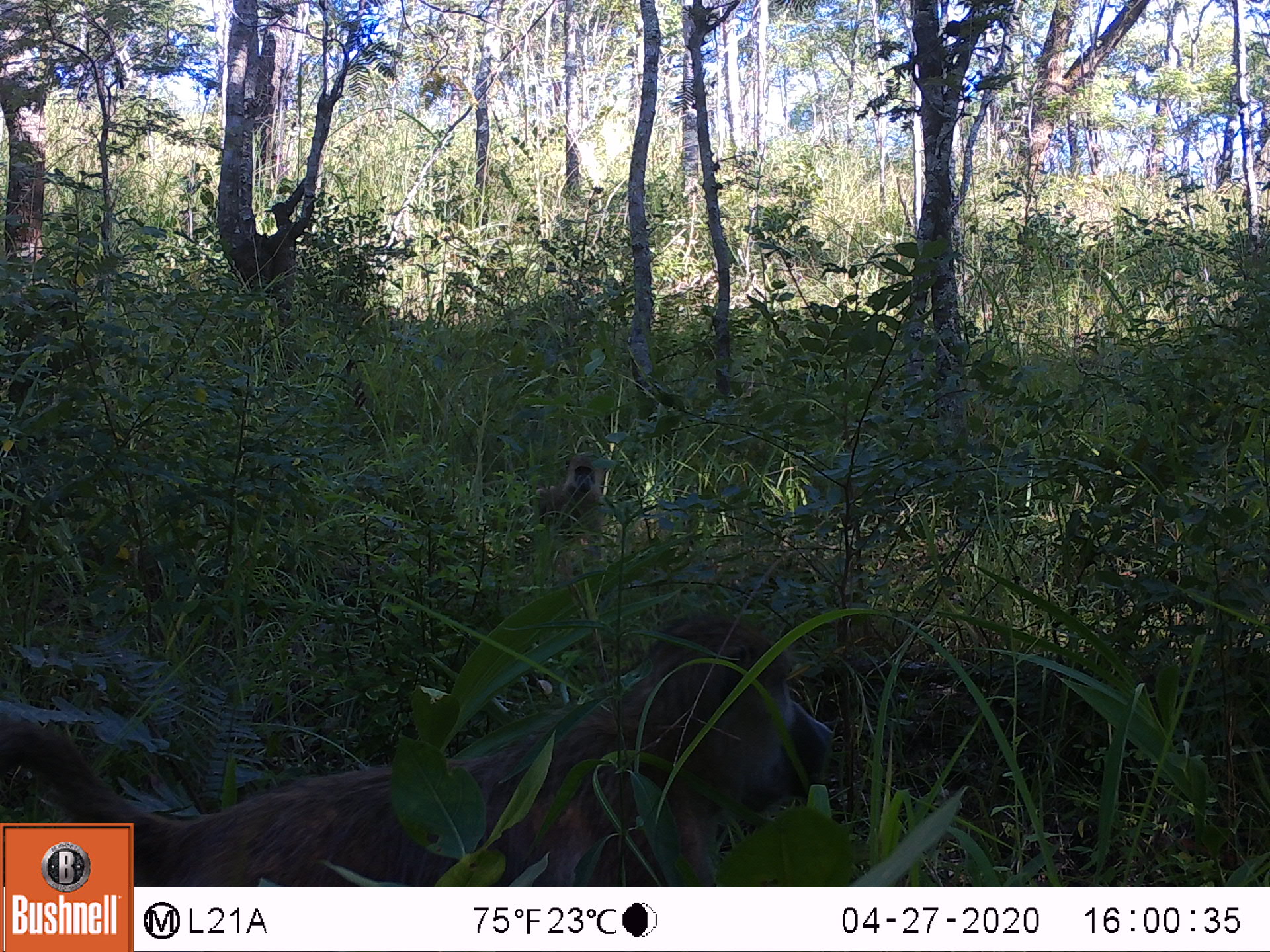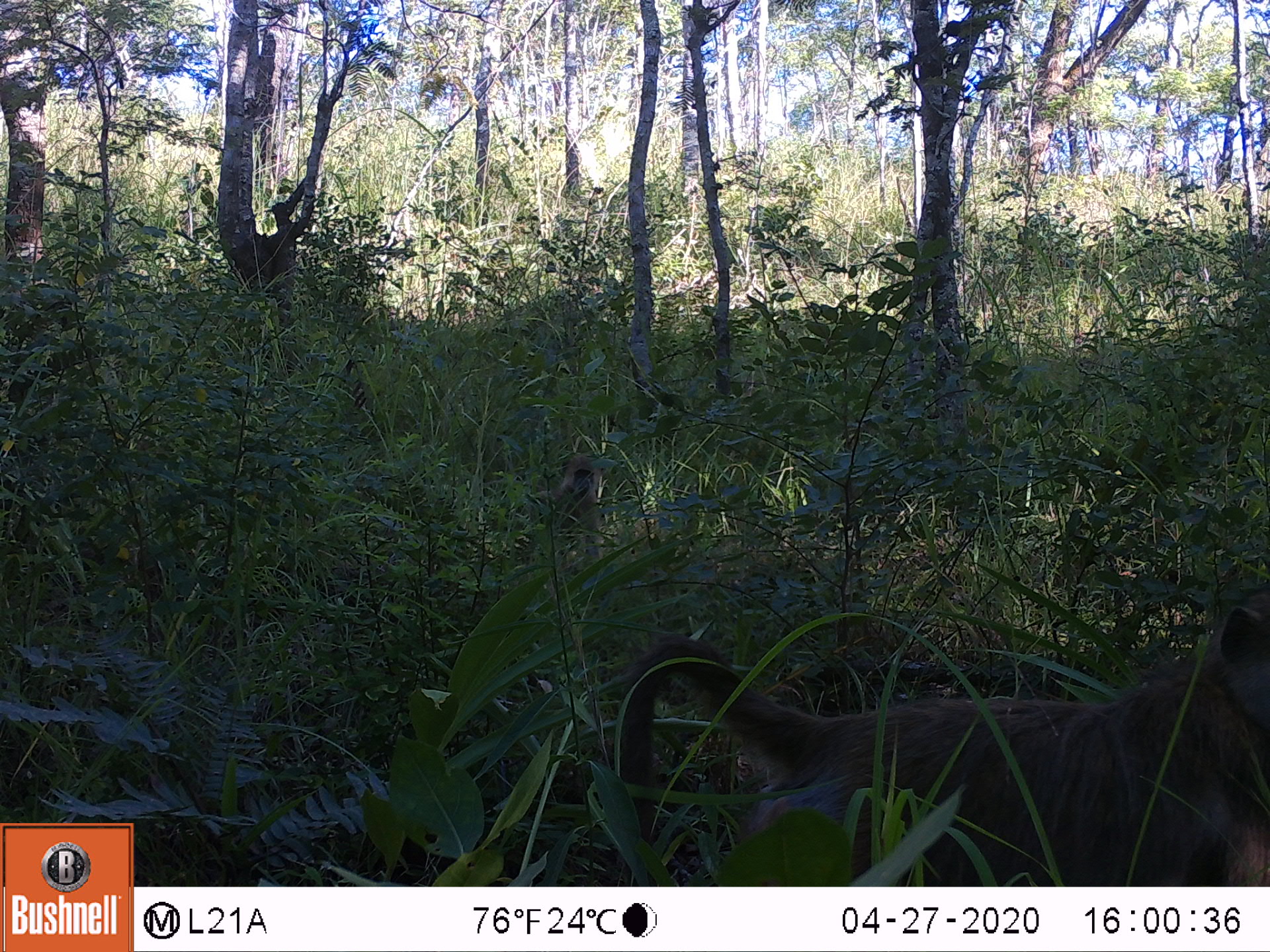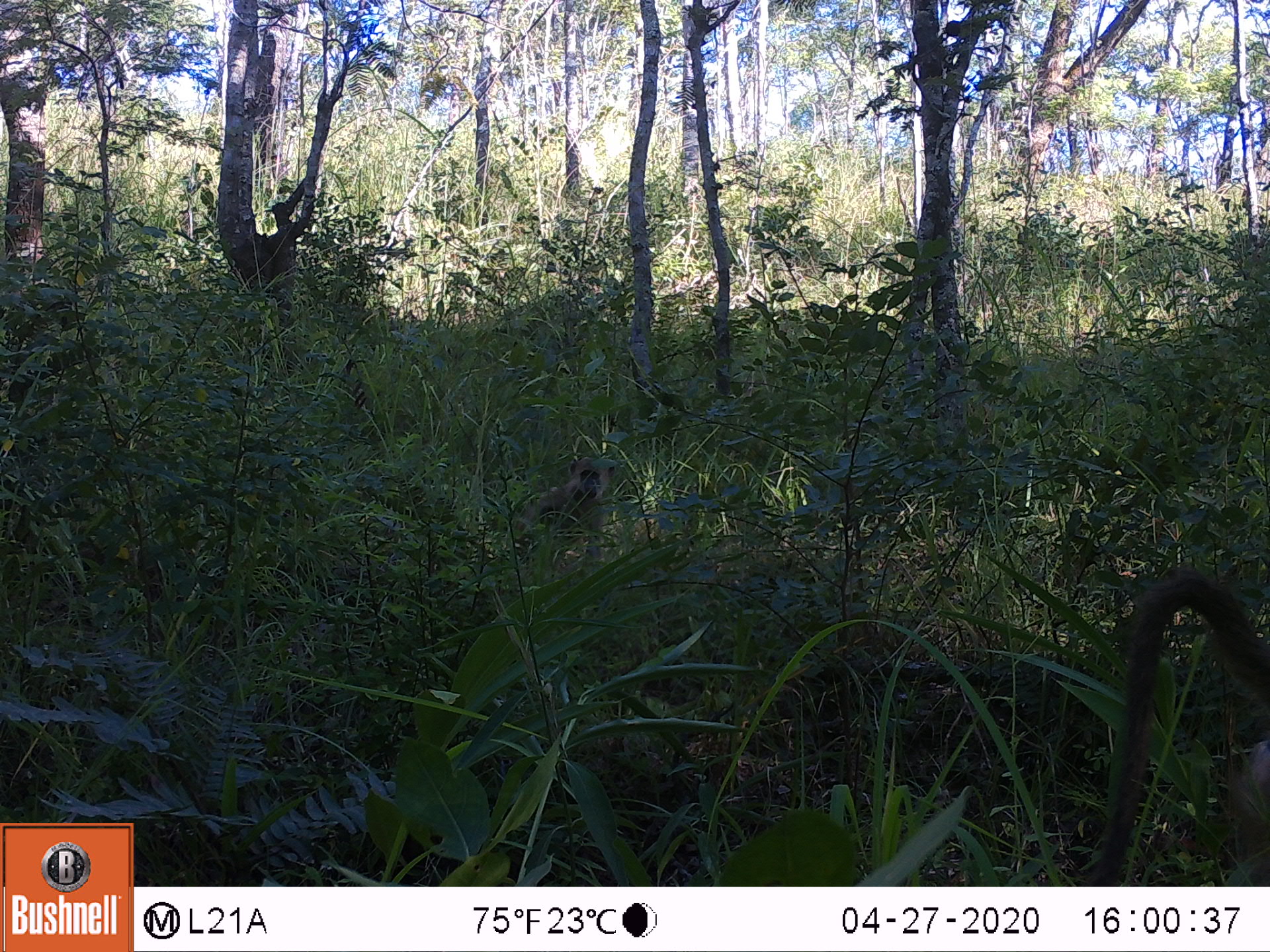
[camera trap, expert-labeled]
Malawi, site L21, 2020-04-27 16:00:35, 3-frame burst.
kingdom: Animalia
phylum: Chordata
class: Mammalia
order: Primates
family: Cercopithecidae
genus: Papio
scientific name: Papio cynocephalus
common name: yellow baboon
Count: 2.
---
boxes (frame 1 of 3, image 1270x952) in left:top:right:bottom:
yellow baboon: 135:602:833:880; 523:449:607:567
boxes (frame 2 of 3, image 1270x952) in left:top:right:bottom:
yellow baboon: 607:585:1262:880; 518:442:615:564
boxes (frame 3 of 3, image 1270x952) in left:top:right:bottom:
yellow baboon: 499:456:620:572